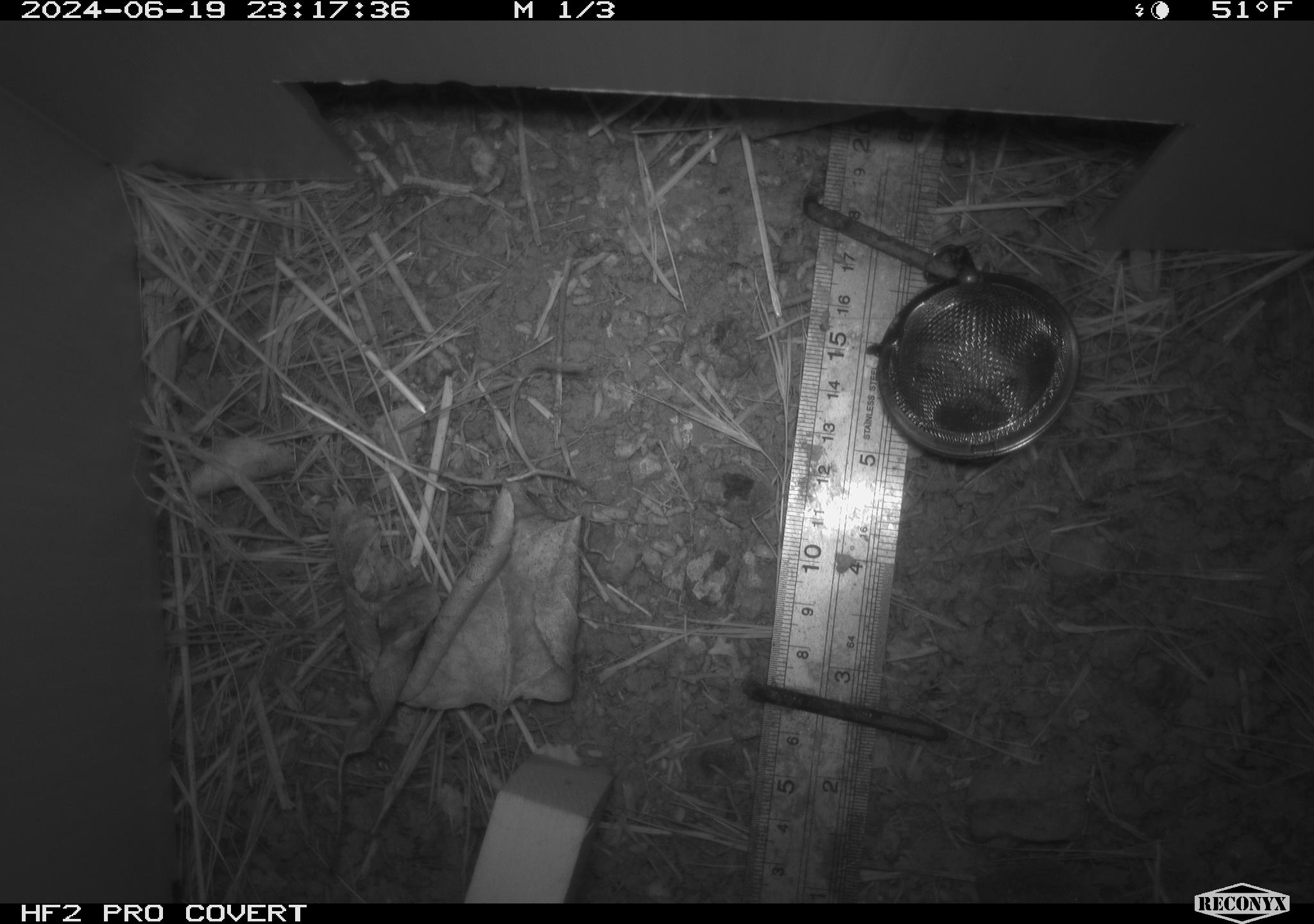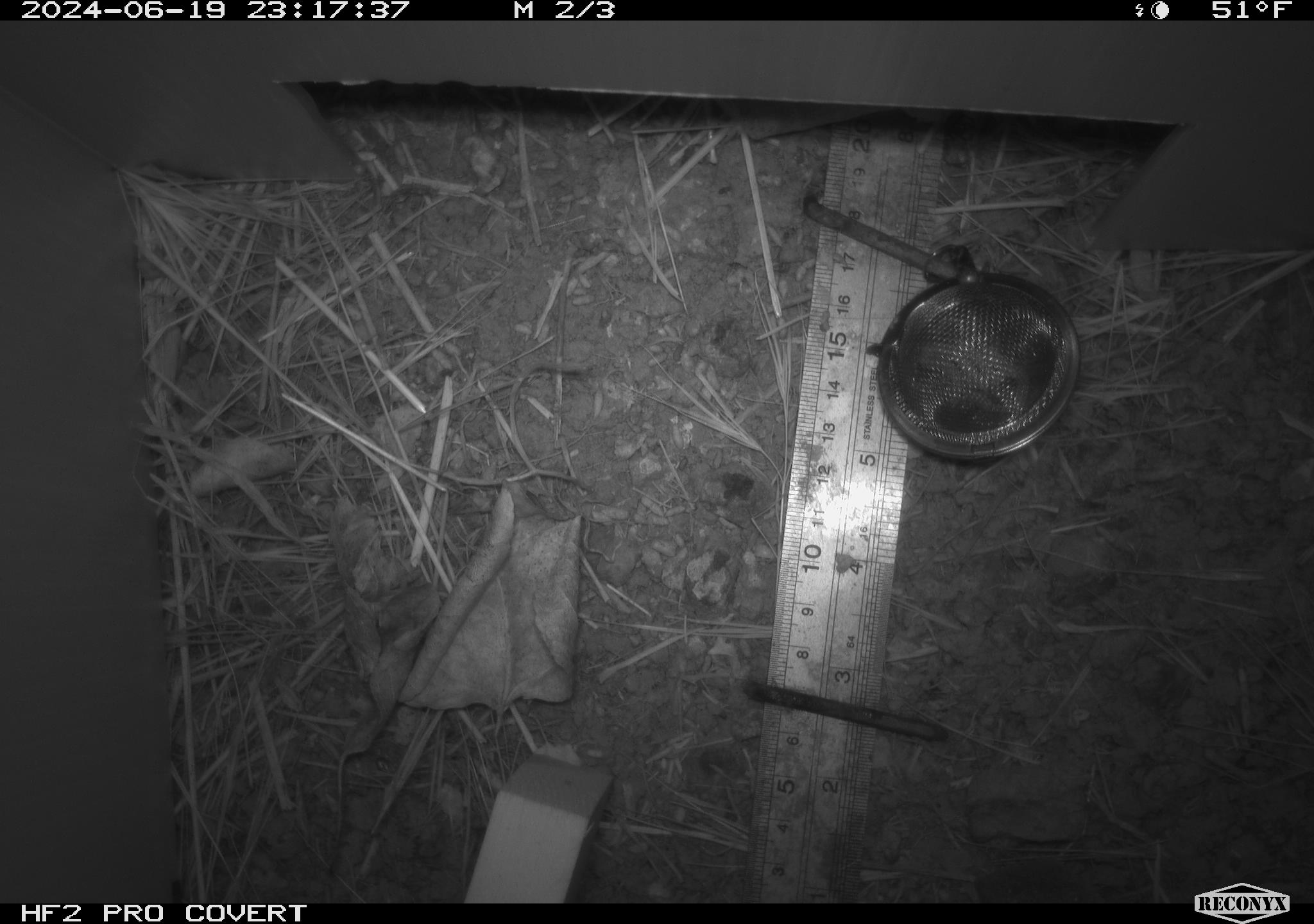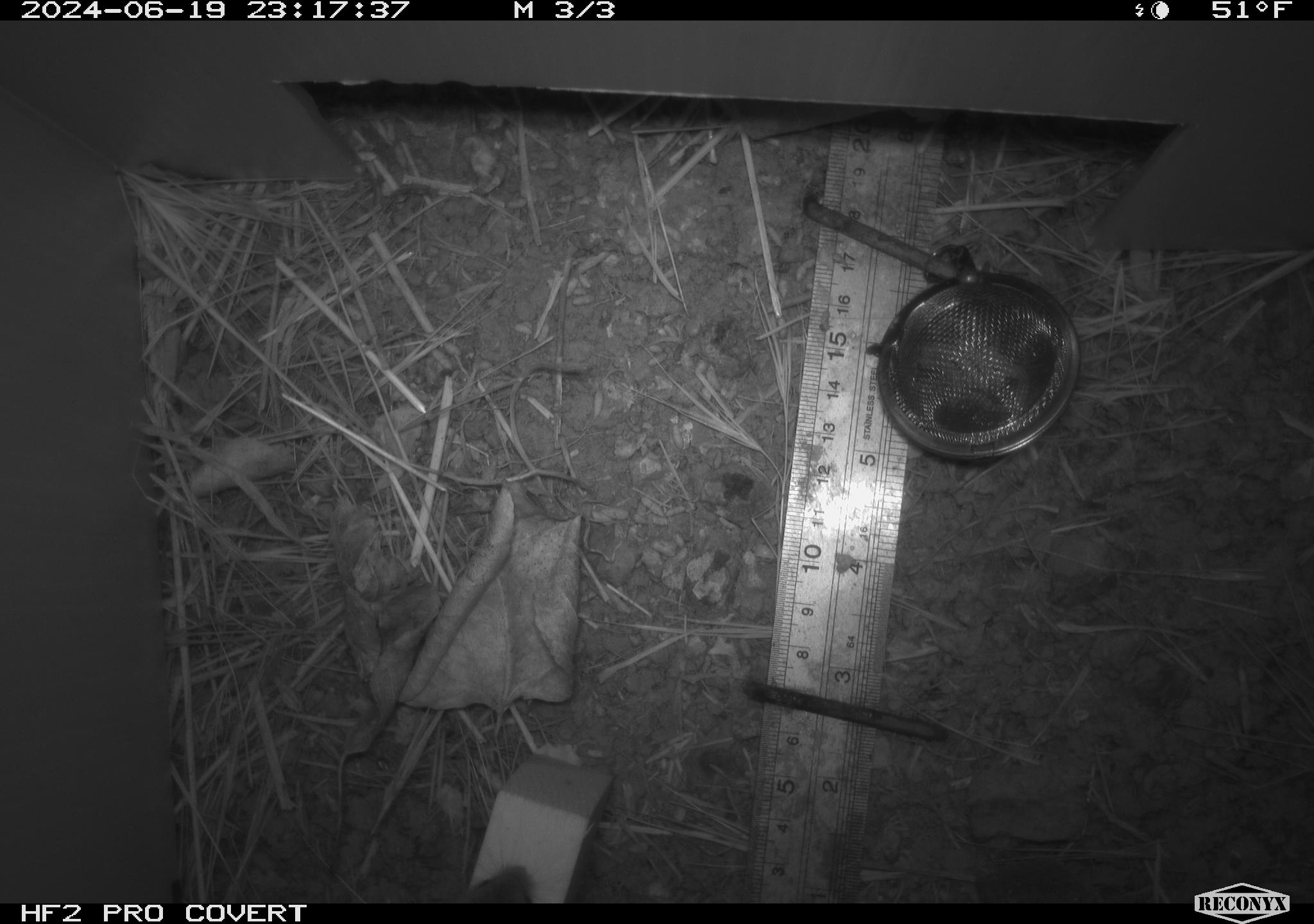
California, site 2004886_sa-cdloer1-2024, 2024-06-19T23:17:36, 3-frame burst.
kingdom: Animalia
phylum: Chordata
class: Mammalia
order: Rodentia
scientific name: Rodentia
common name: mouse species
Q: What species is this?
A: Mouse species (Rodentia).